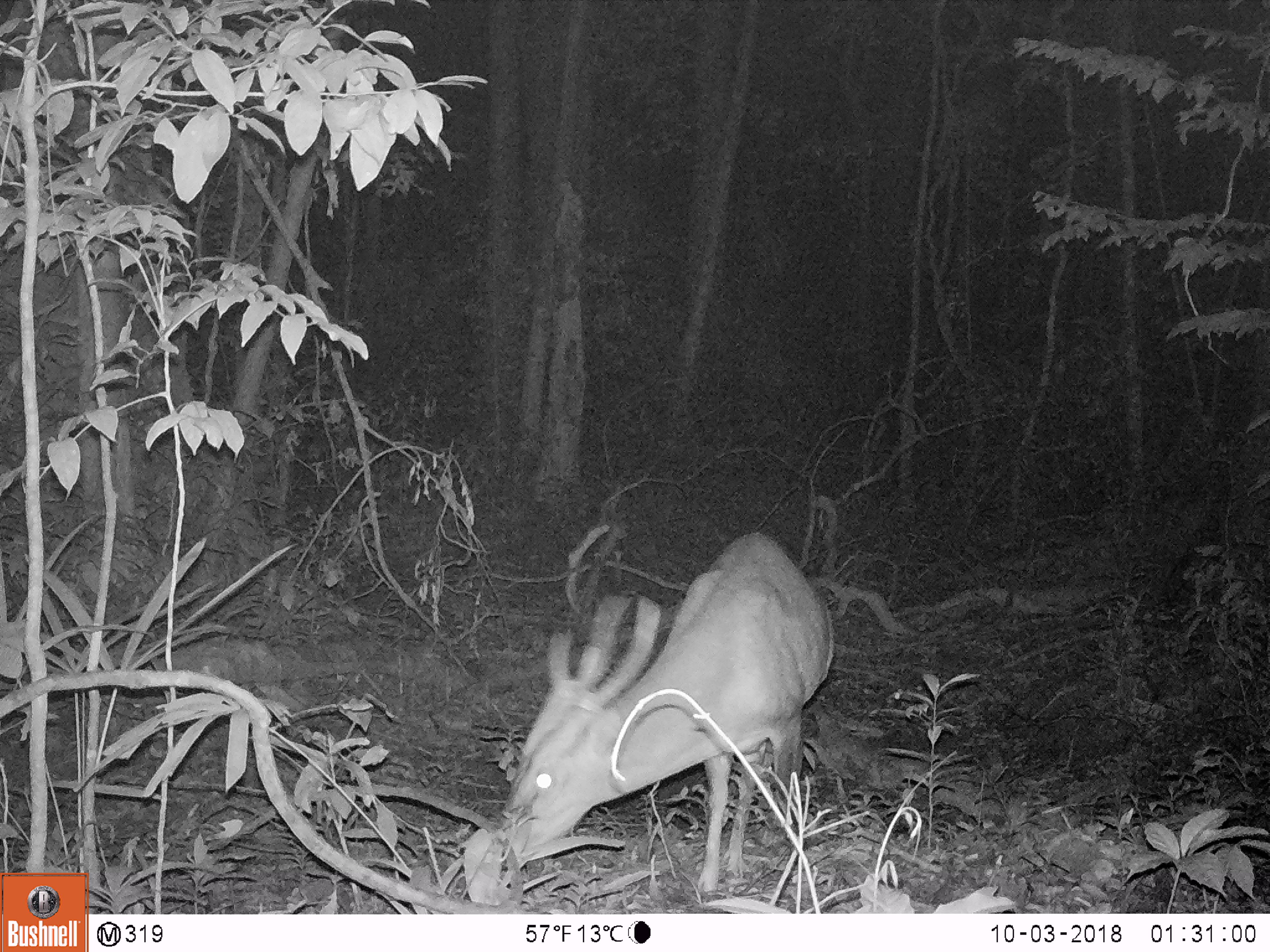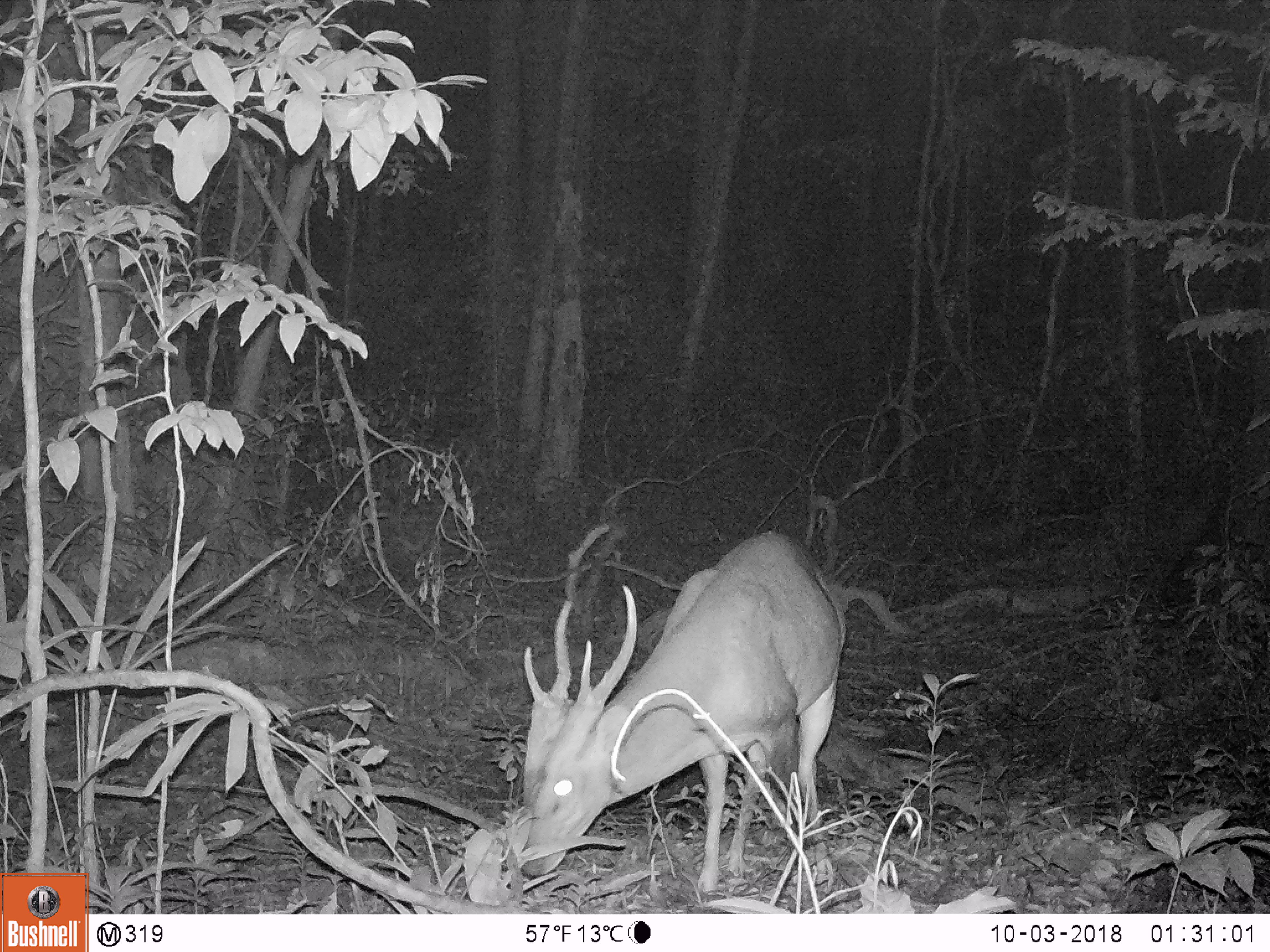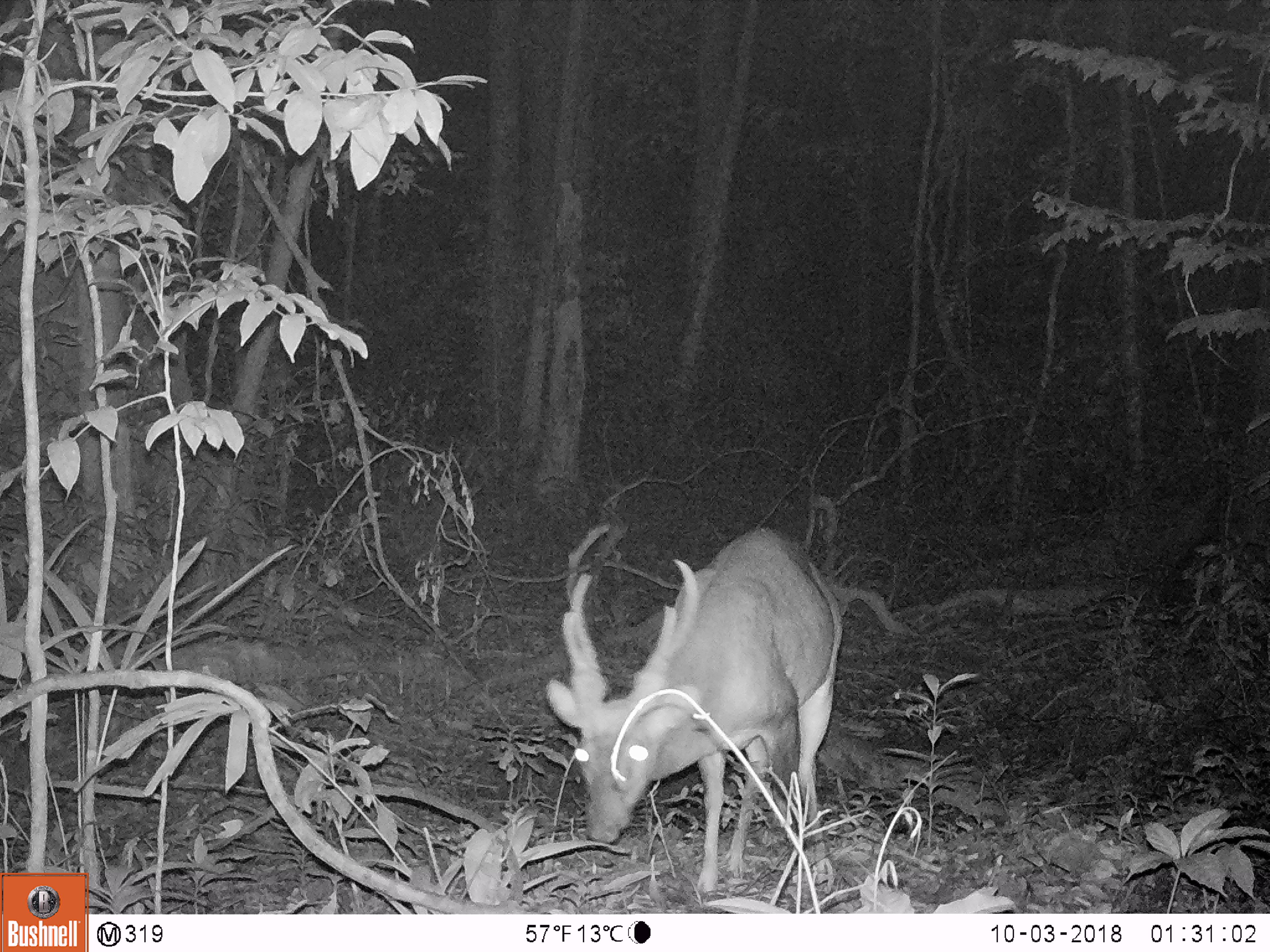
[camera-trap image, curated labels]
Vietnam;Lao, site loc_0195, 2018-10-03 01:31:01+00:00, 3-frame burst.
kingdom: Animalia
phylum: Chordata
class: Mammalia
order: Artiodactyla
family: Cervidae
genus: Muntiacus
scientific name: Muntiacus vuquangensis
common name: large-antlered muntjac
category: large antlered muntjac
Large antlered muntjac (large-antlered muntjac) (Muntiacus vuquangensis). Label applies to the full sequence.